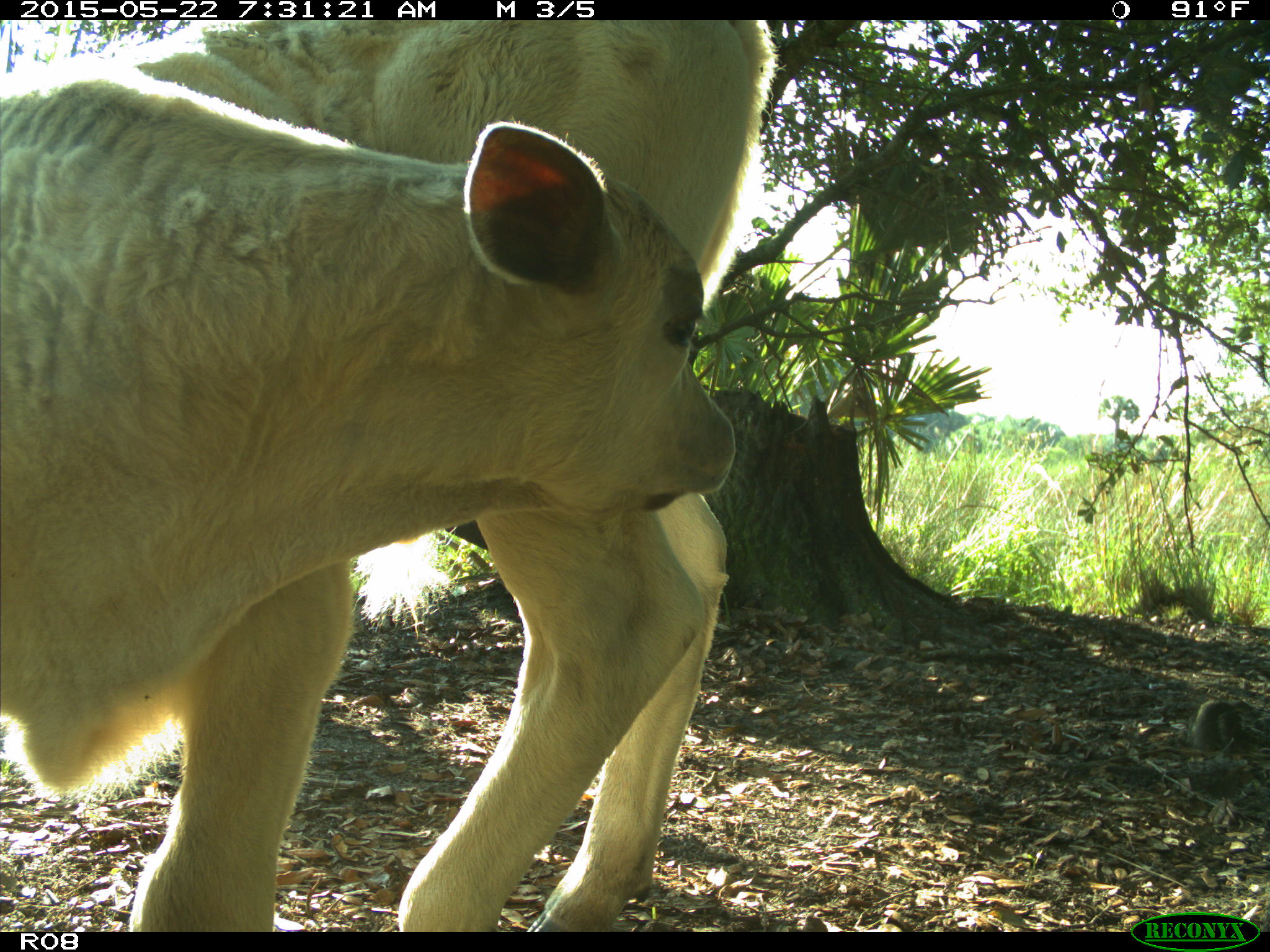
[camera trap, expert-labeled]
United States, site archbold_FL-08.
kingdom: Animalia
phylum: Chordata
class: Mammalia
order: Artiodactyla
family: Bovidae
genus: Bos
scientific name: Bos taurus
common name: domestic cow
Bos taurus (domestic cow).